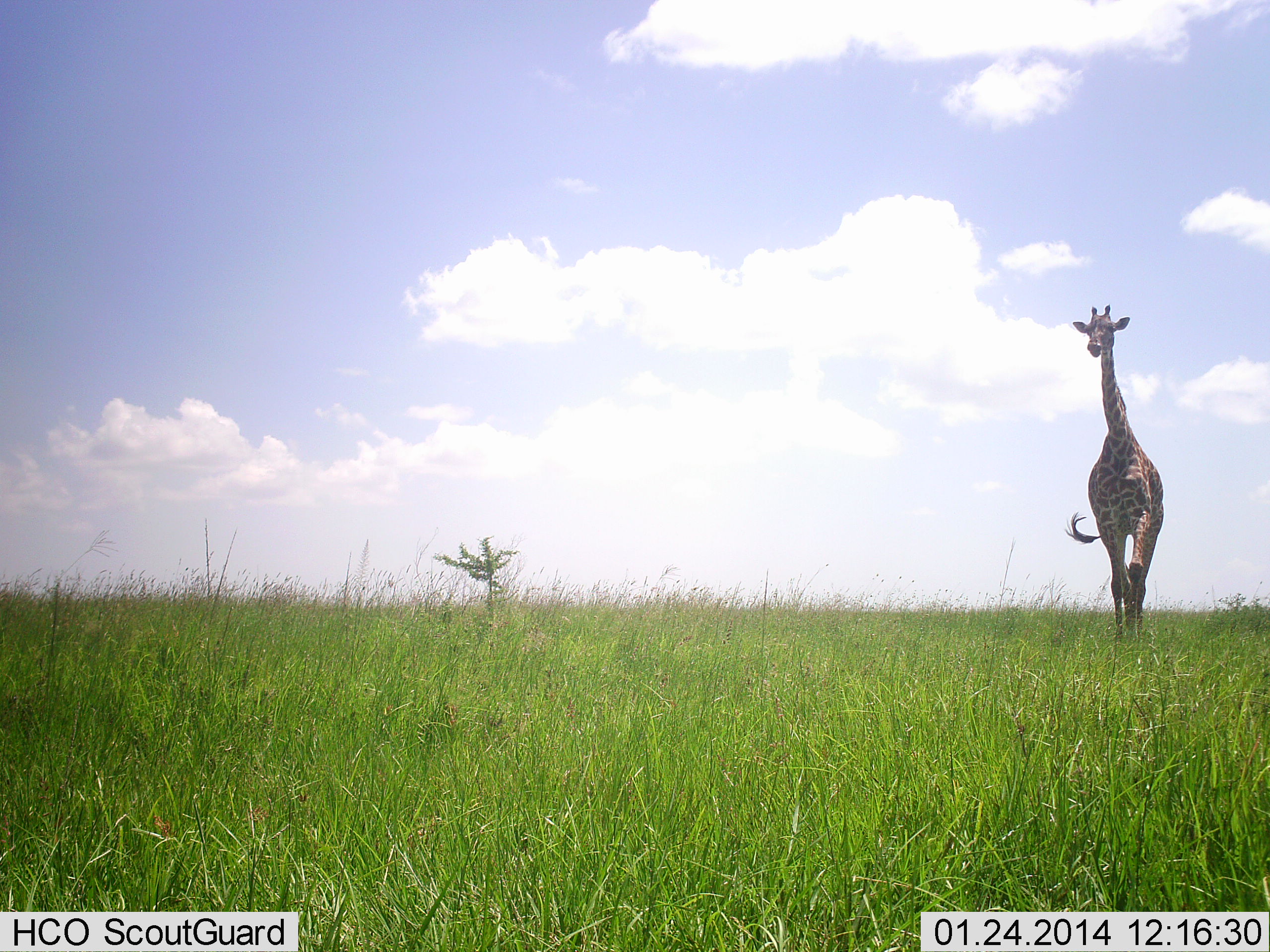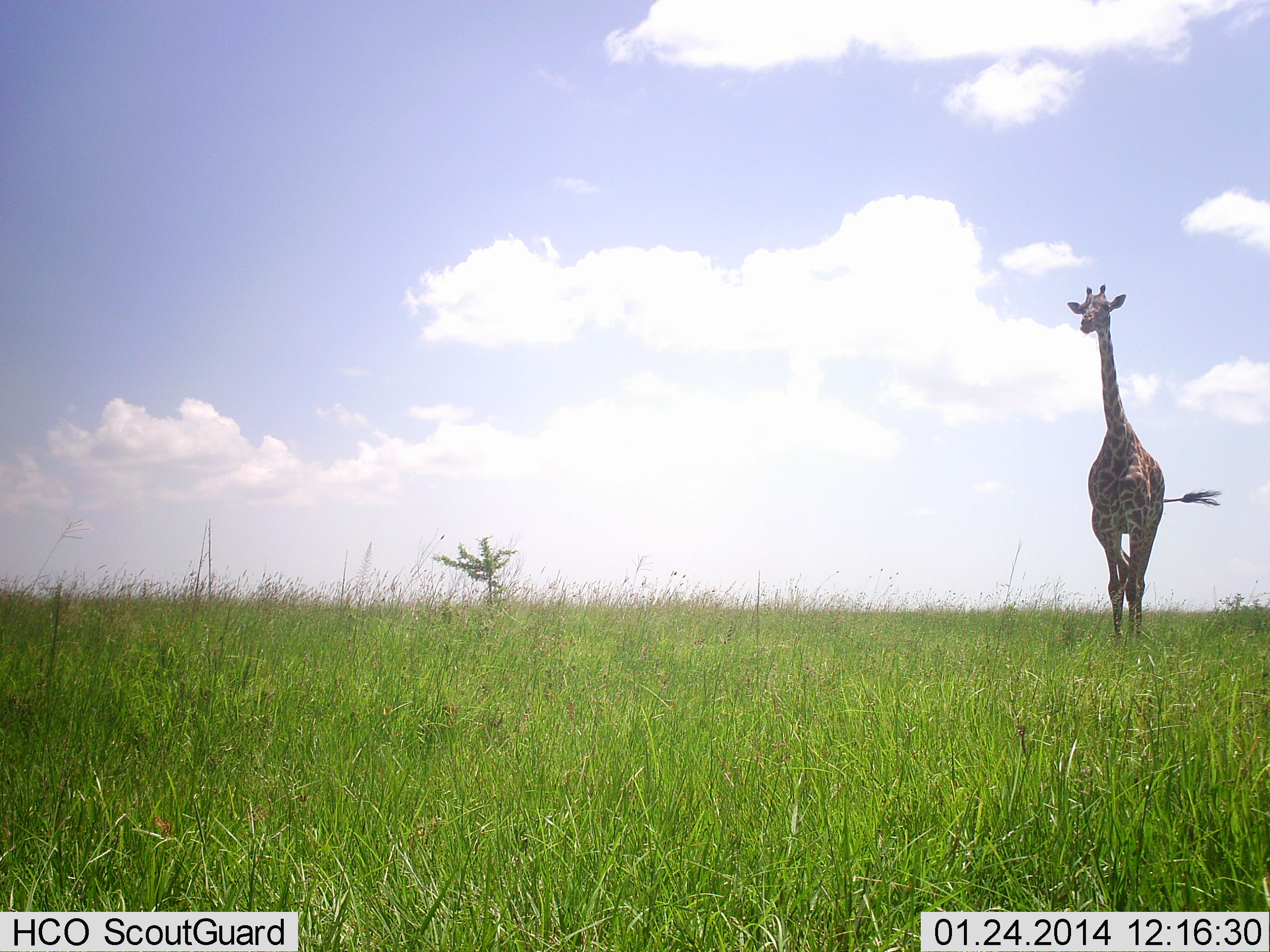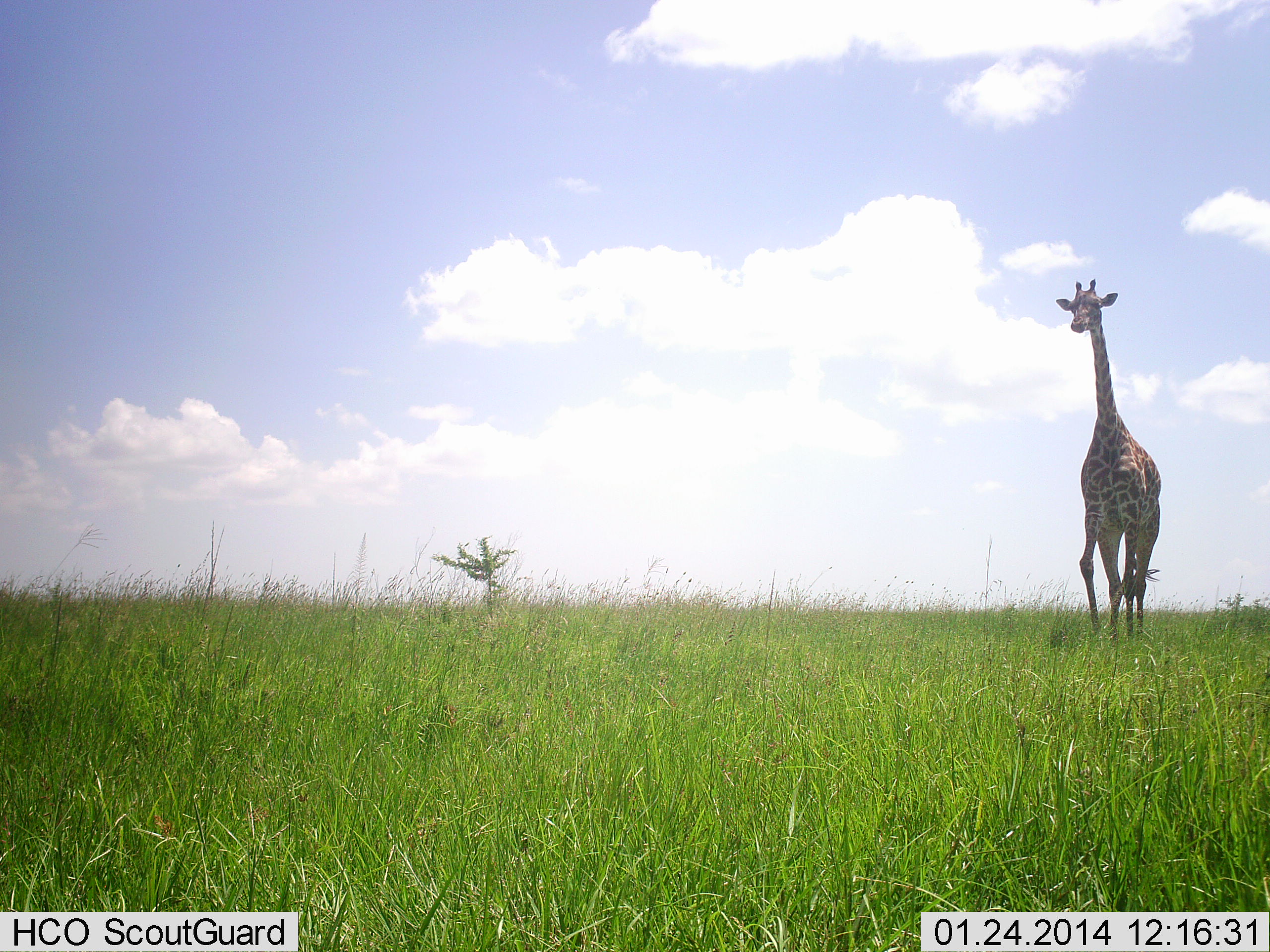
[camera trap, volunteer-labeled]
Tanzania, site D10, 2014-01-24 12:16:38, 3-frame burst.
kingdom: Animalia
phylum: Chordata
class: Mammalia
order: Artiodactyla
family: Giraffidae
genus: Giraffa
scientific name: Giraffa camelopardalis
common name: giraffe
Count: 1.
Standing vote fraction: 10%.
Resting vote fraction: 0%.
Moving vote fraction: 100%.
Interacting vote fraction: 0%.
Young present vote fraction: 0%.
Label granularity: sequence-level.